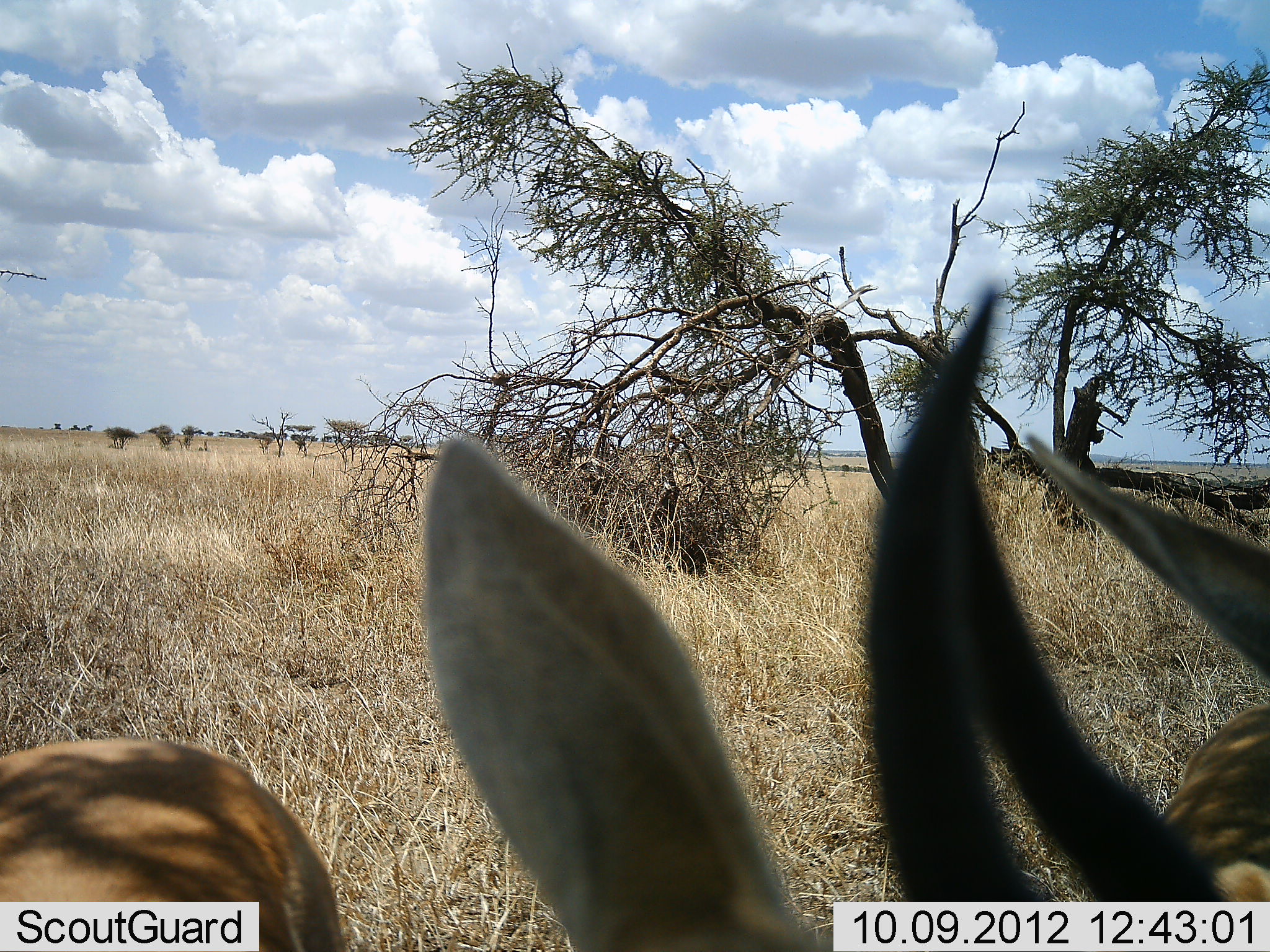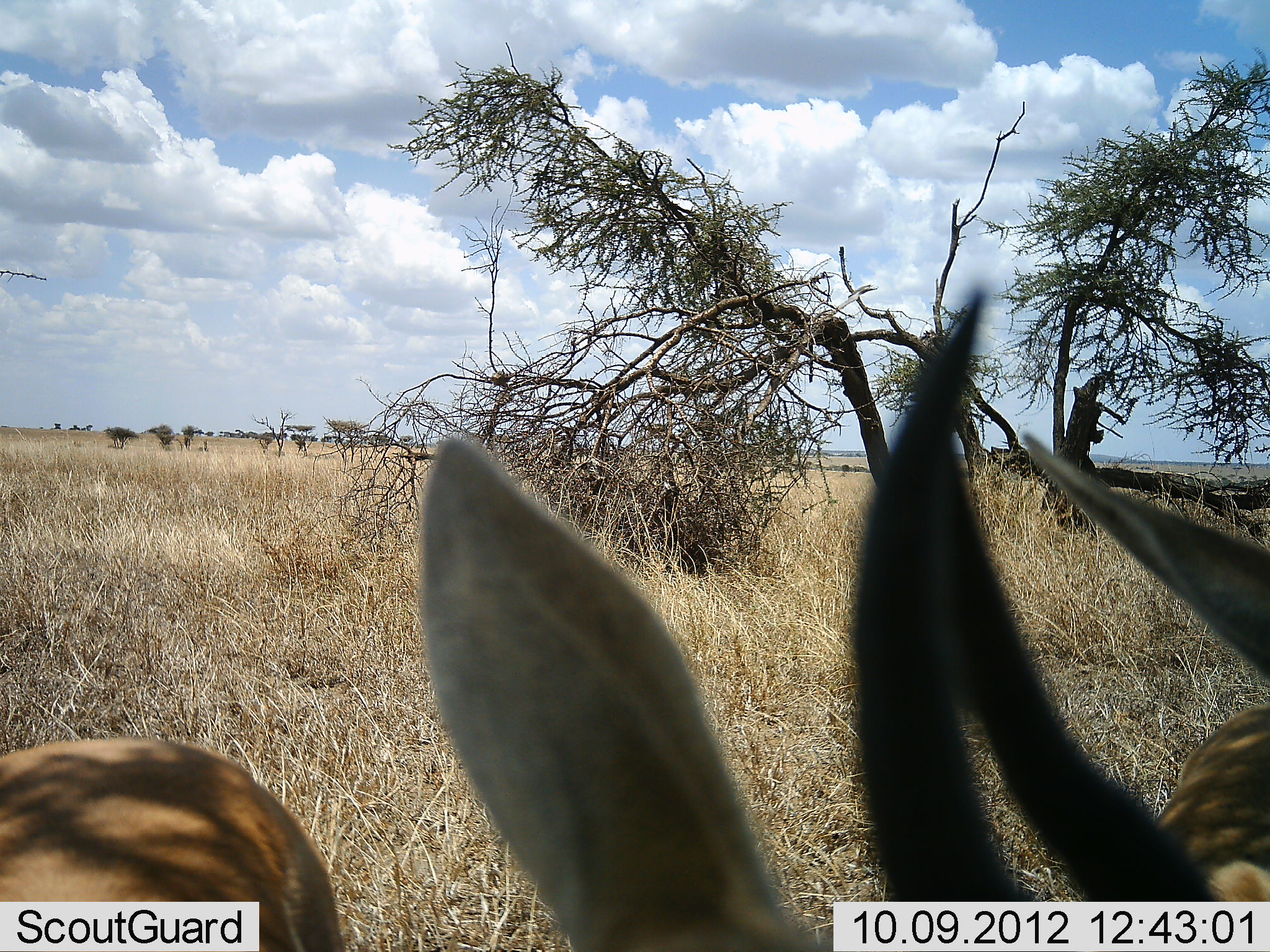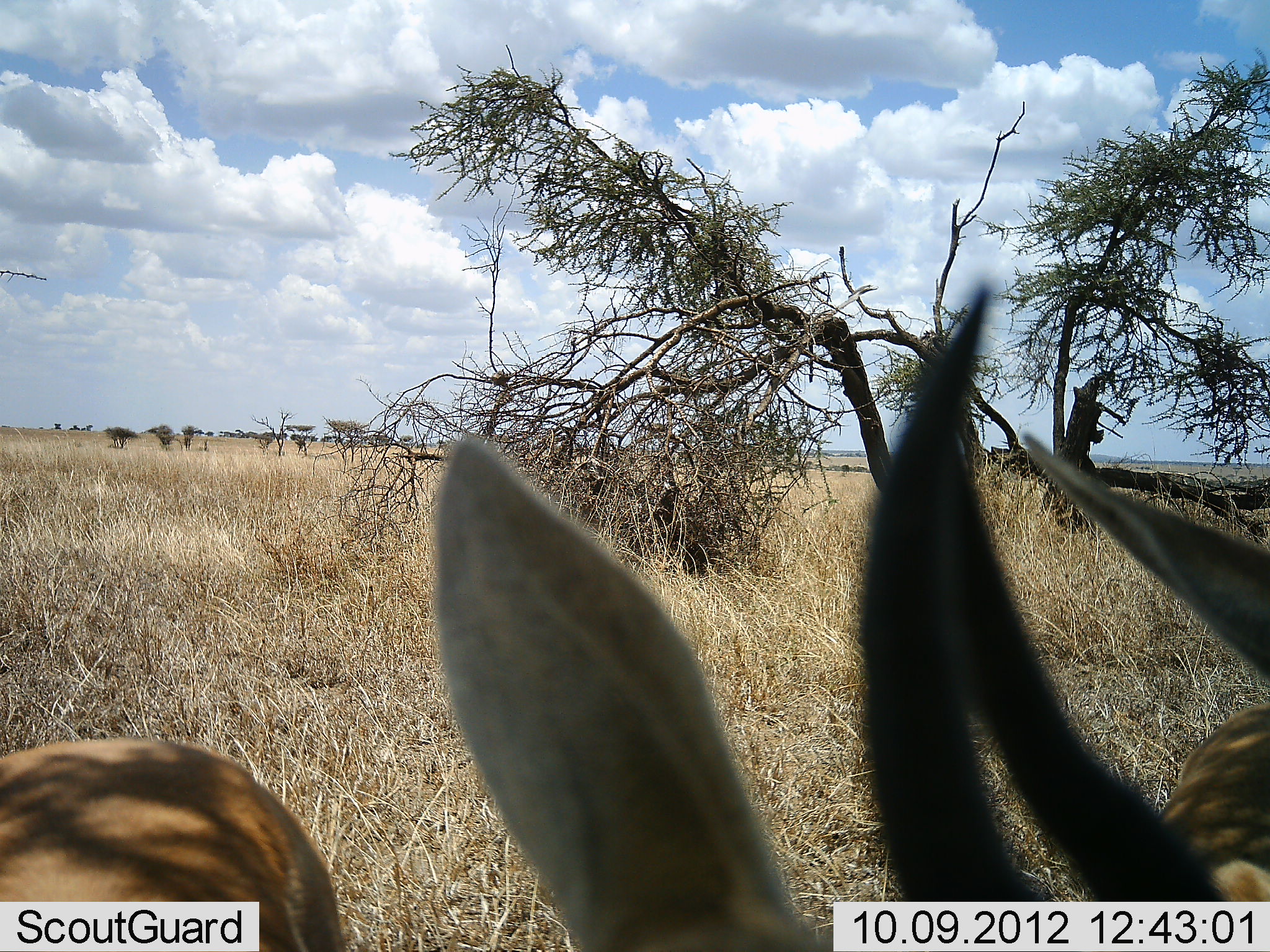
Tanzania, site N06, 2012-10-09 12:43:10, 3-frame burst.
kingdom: Animalia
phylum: Chordata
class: Mammalia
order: Artiodactyla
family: Bovidae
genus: Eudorcas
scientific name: Eudorcas thomsonii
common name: thomson's gazelle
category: gazellethomsons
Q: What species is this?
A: Gazellethomsons (thomson's gazelle) (Eudorcas thomsonii).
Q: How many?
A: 2.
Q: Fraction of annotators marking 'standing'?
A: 90%.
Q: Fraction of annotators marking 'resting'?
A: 10%.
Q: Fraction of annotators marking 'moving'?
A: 0%.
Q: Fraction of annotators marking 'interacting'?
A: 0%.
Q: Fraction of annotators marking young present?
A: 0%.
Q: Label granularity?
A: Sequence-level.